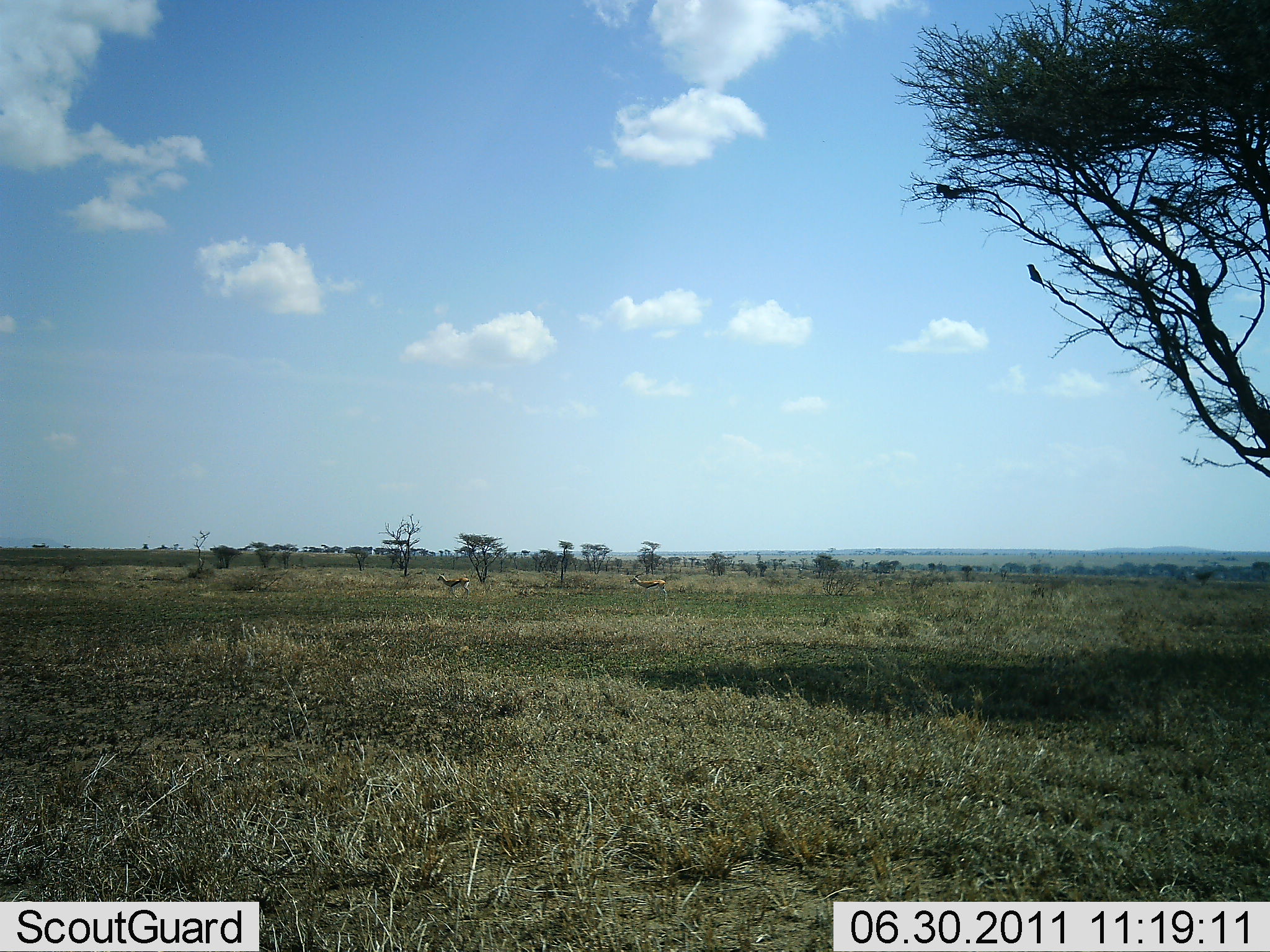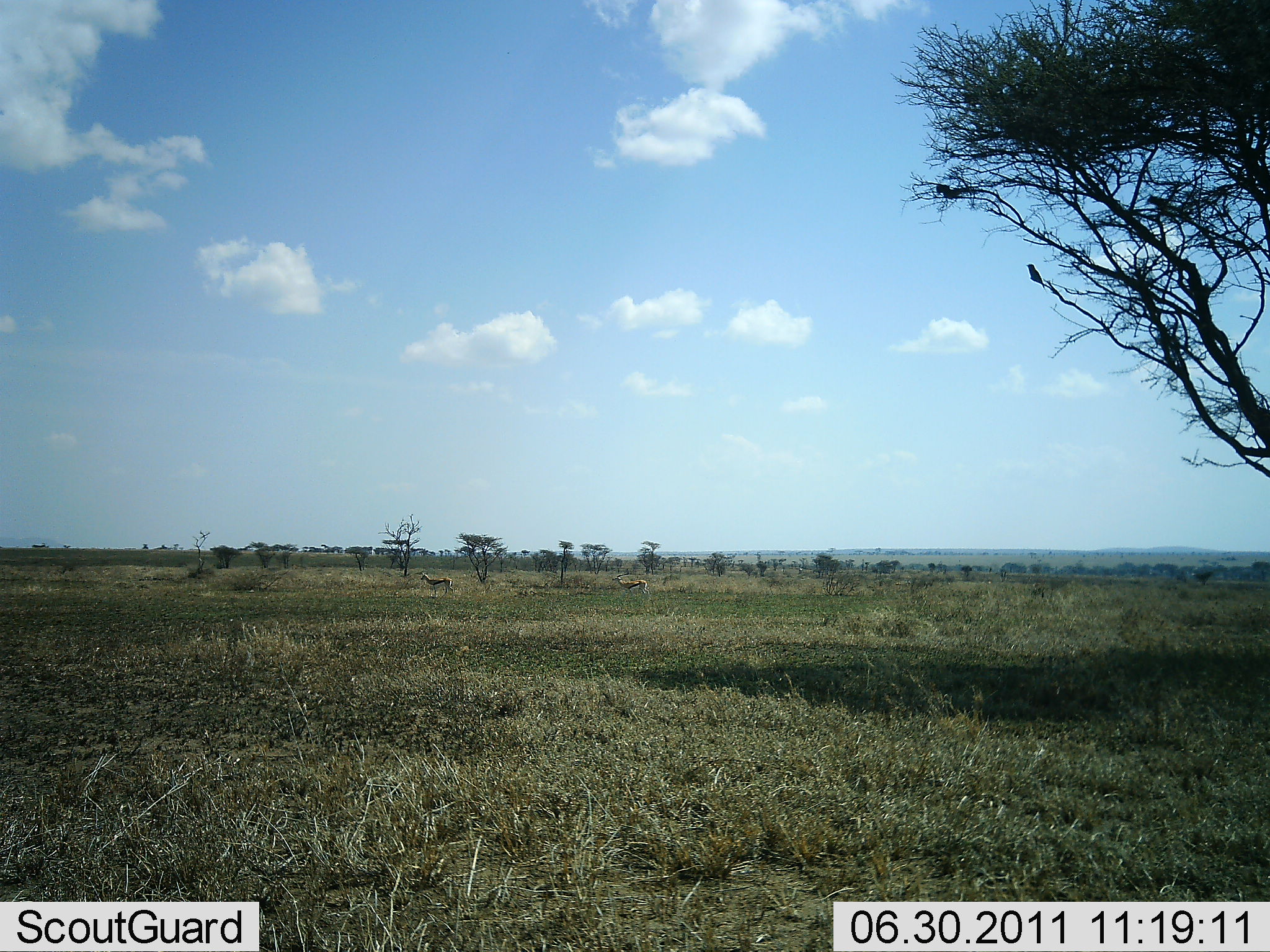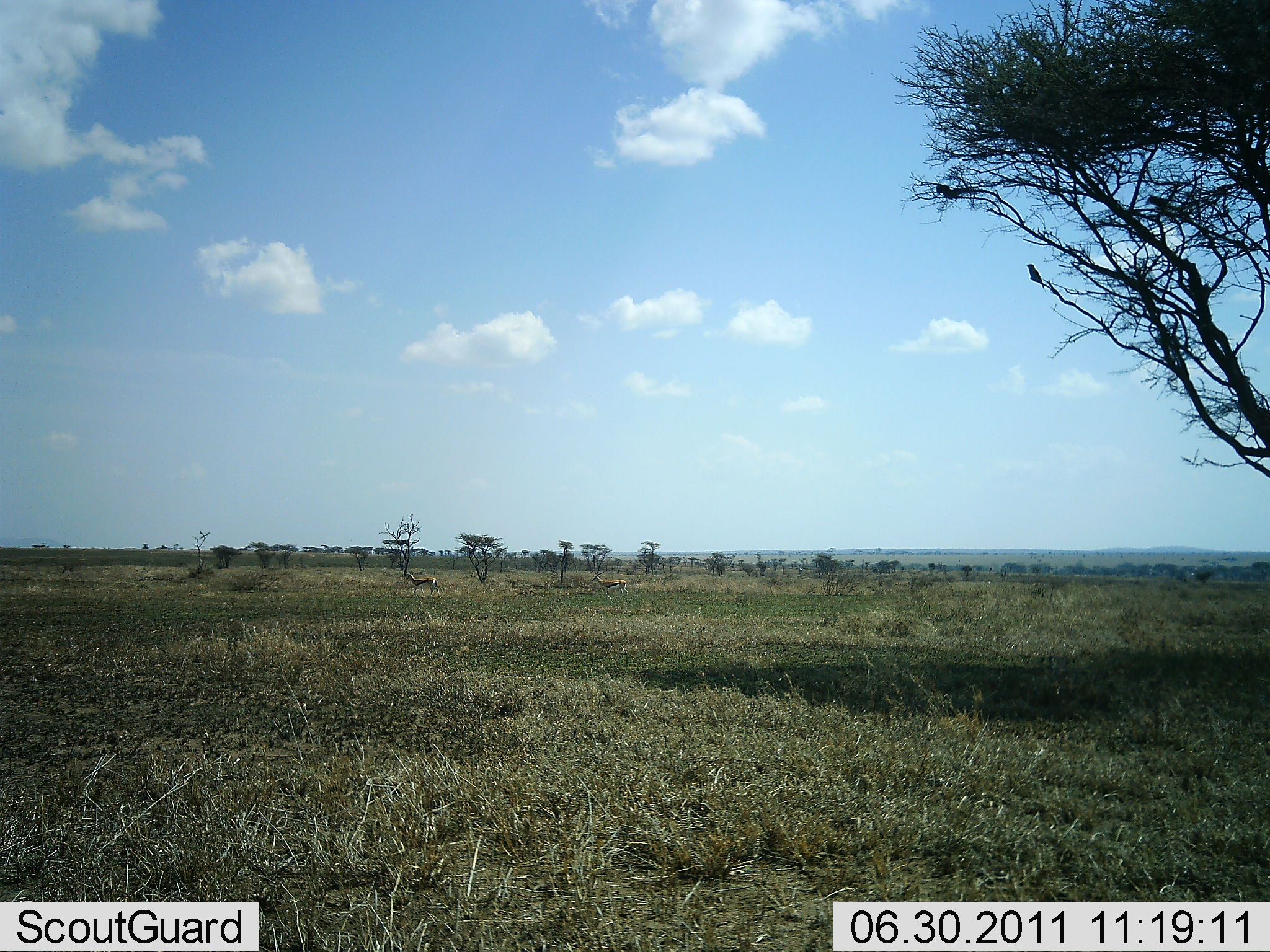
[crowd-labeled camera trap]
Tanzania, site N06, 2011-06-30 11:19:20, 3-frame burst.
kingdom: Animalia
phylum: Chordata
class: Mammalia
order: Artiodactyla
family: Bovidae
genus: Eudorcas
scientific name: Eudorcas thomsonii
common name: thomson's gazelle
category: gazellethomsons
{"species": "gazellethomsons (thomson's gazelle) (Eudorcas thomsonii)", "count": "2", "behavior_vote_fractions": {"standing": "10%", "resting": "0%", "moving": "90%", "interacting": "0%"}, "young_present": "0%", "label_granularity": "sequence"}